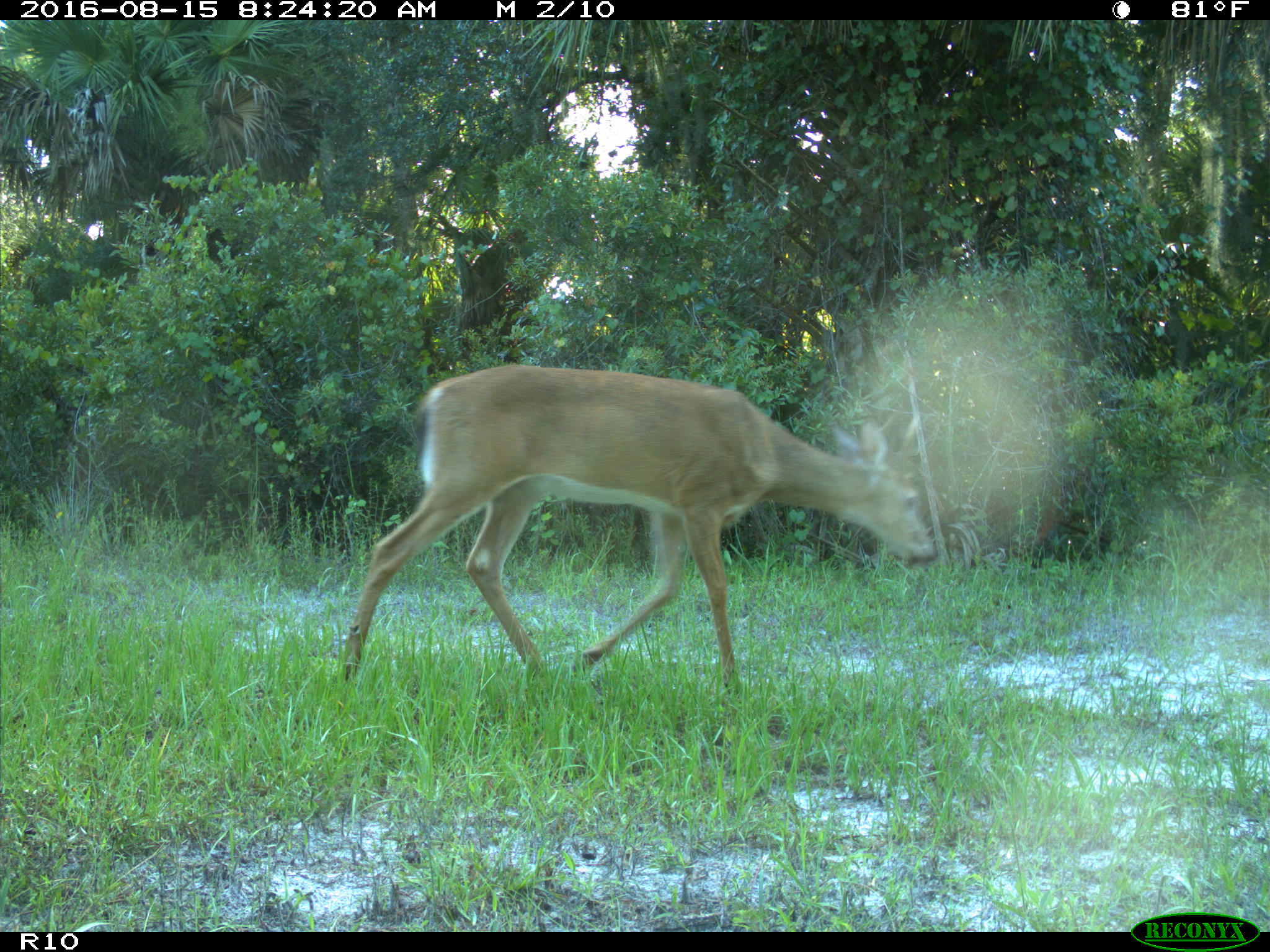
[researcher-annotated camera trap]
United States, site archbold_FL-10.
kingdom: Animalia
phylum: Chordata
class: Mammalia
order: Artiodactyla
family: Cervidae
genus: Odocoileus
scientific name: Odocoileus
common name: deer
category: unidentified deer